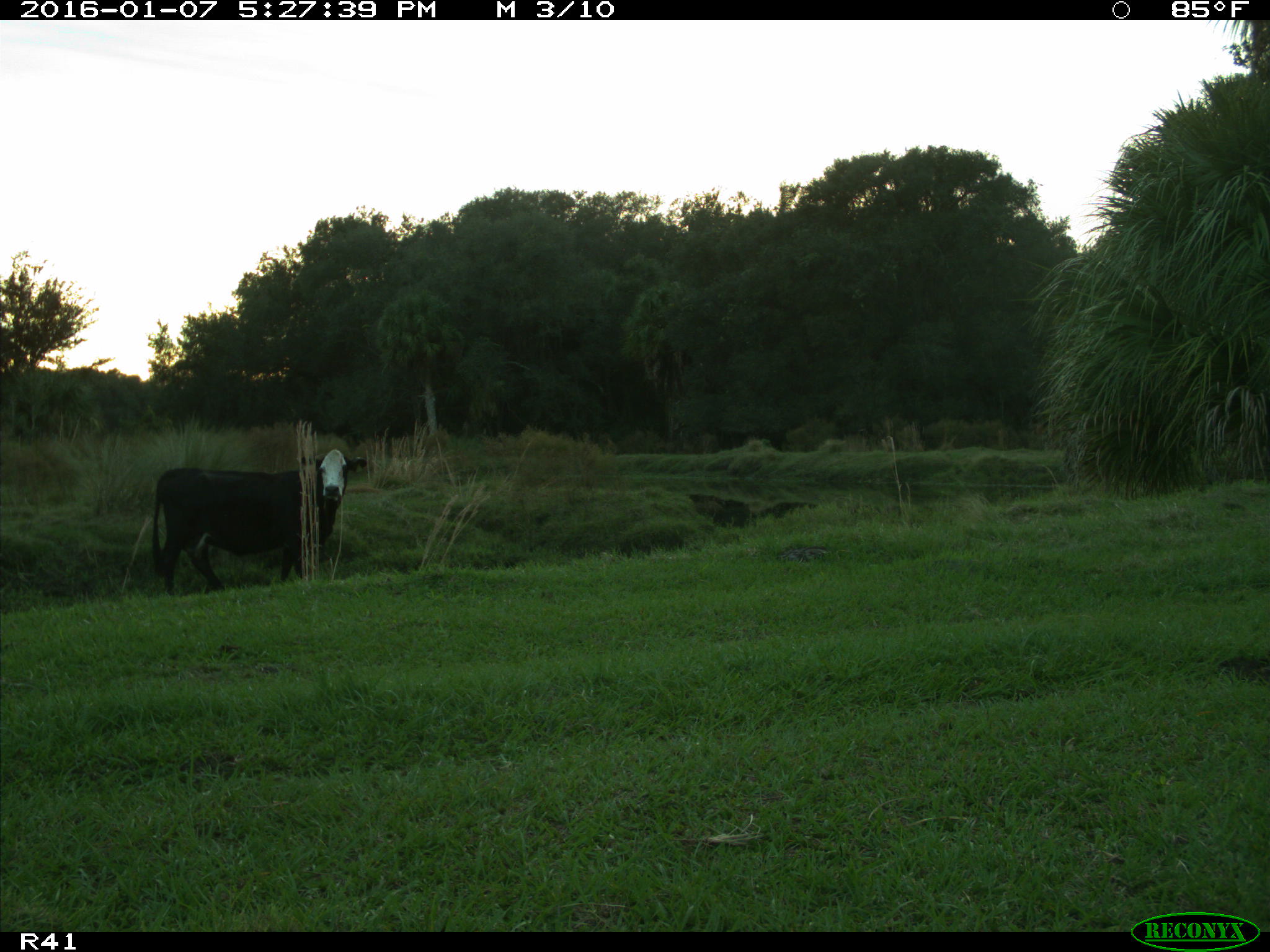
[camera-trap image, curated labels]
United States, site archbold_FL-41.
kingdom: Animalia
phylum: Chordata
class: Mammalia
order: Artiodactyla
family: Bovidae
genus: Bos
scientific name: Bos taurus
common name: domestic cow